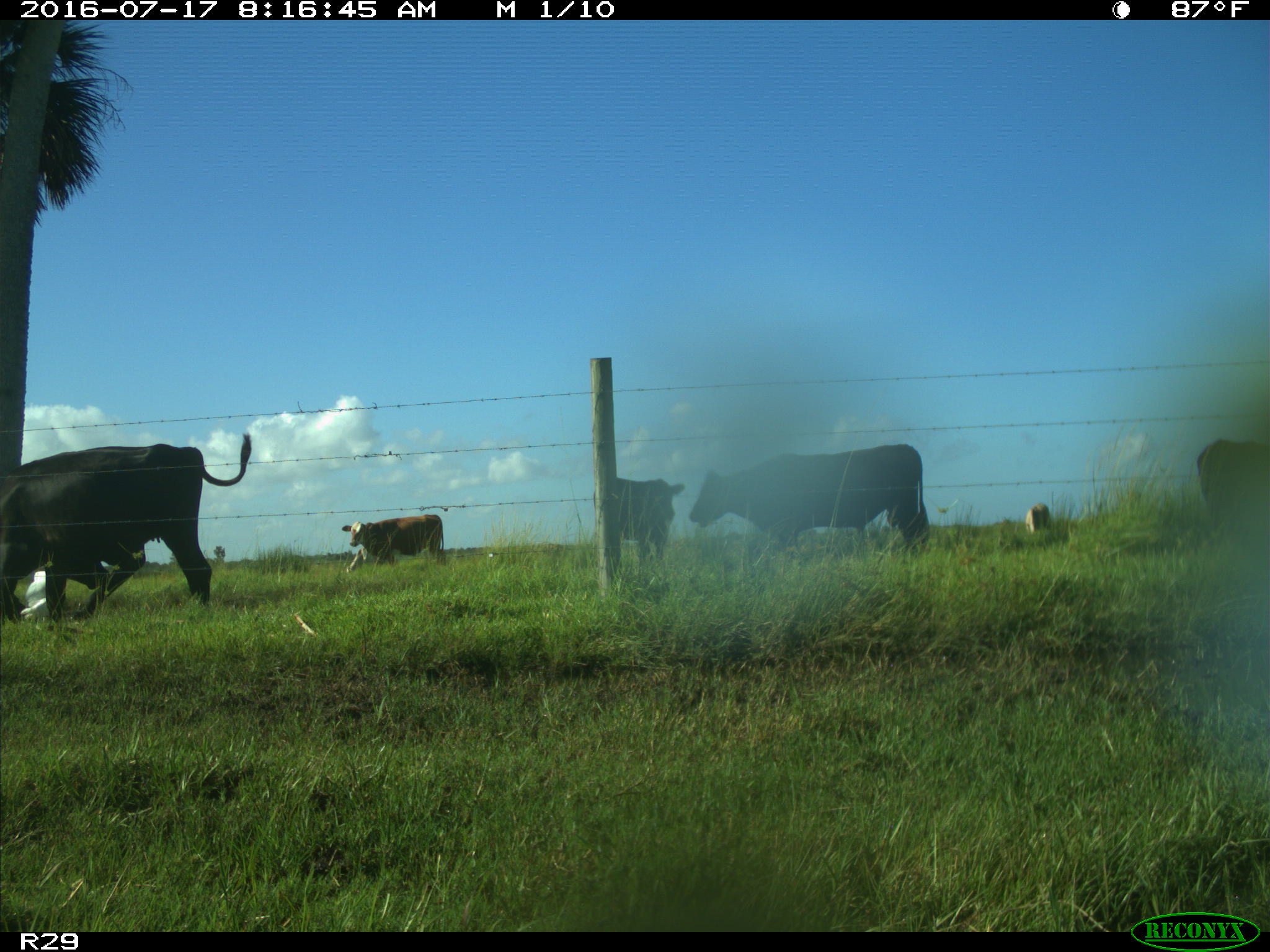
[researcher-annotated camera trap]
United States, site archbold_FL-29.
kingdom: Animalia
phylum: Chordata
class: Mammalia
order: Artiodactyla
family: Bovidae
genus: Bos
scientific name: Bos taurus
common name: domestic cow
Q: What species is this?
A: Bos taurus (domestic cow).